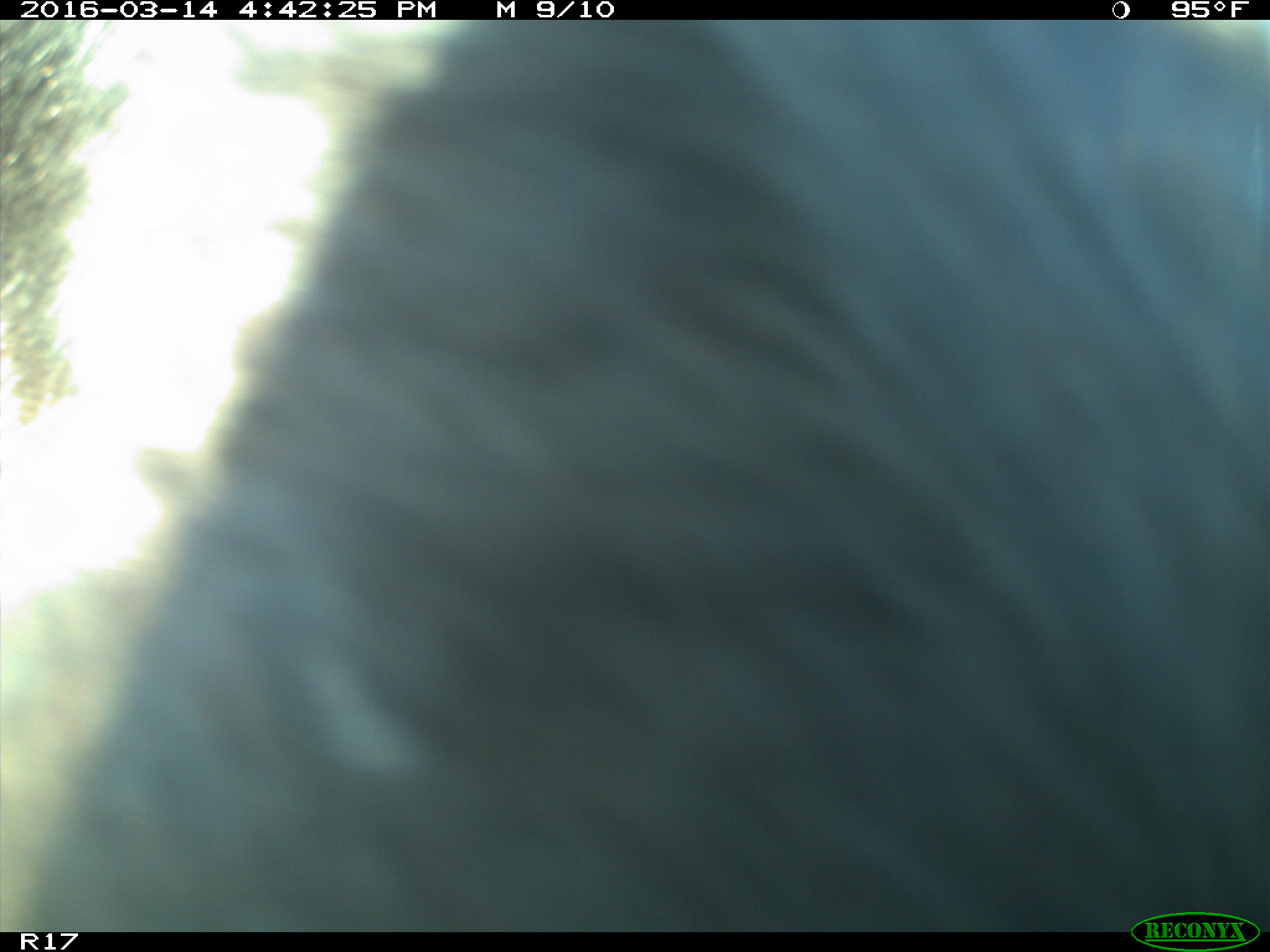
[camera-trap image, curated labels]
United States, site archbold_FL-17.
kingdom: Animalia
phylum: Chordata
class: Mammalia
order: Artiodactyla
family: Bovidae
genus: Bos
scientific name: Bos taurus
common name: domestic cow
Bos taurus (domestic cow).